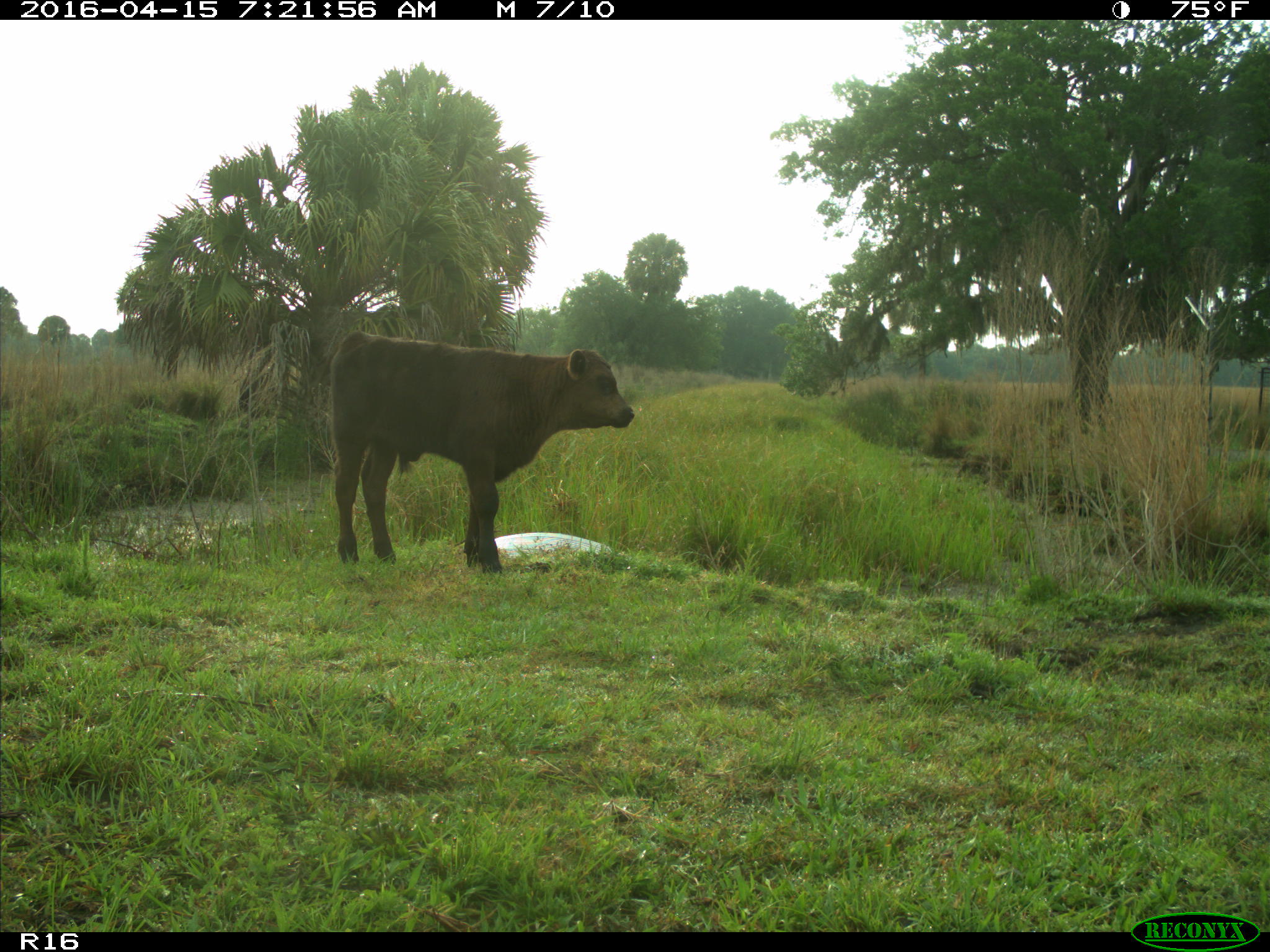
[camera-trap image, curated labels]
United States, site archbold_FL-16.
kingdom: Animalia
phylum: Chordata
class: Mammalia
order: Artiodactyla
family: Bovidae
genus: Bos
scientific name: Bos taurus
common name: domestic cow